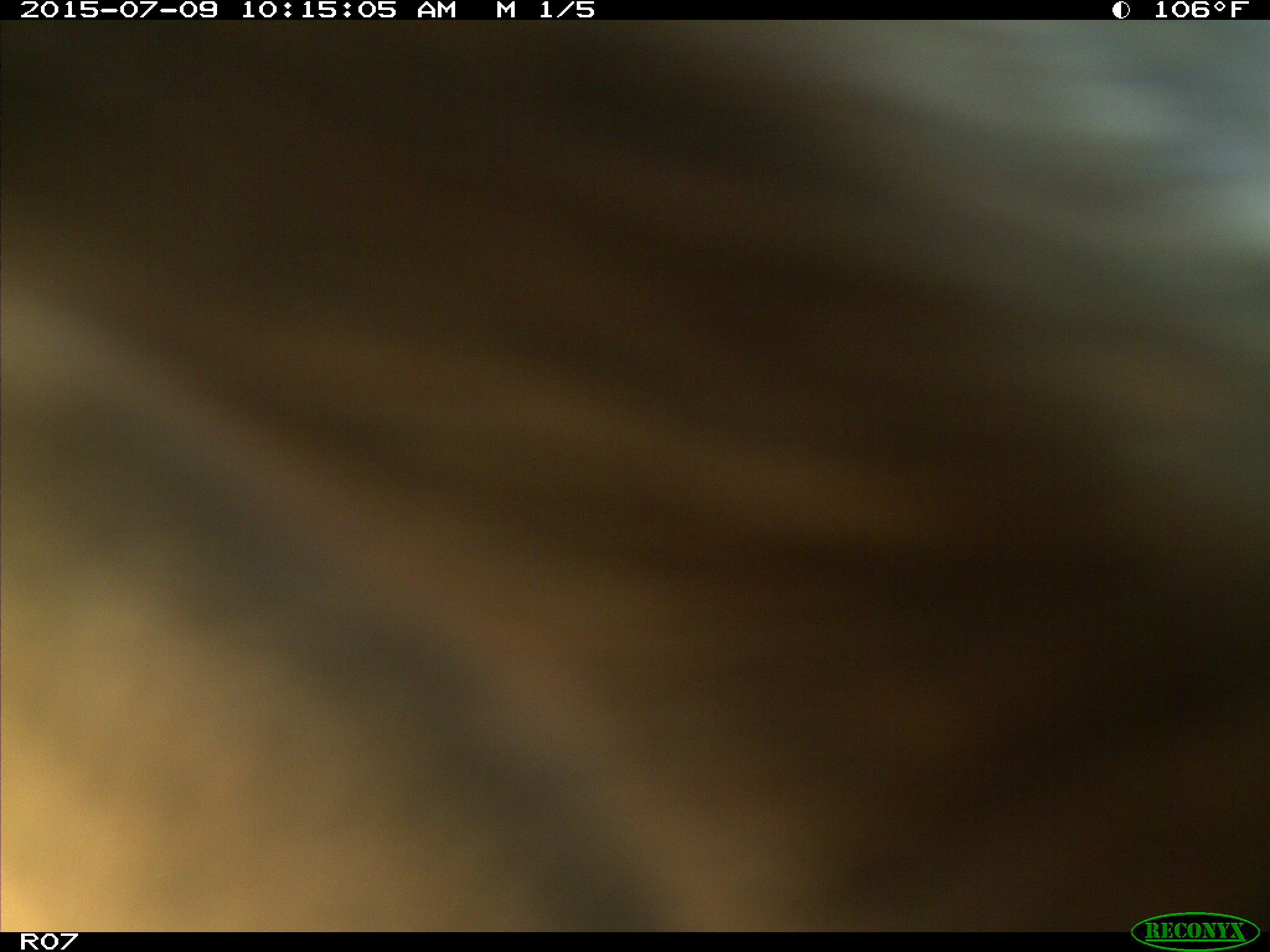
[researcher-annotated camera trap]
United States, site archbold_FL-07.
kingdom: Animalia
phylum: Chordata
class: Mammalia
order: Artiodactyla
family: Bovidae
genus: Bos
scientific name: Bos taurus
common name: domestic cow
Bos taurus (domestic cow).